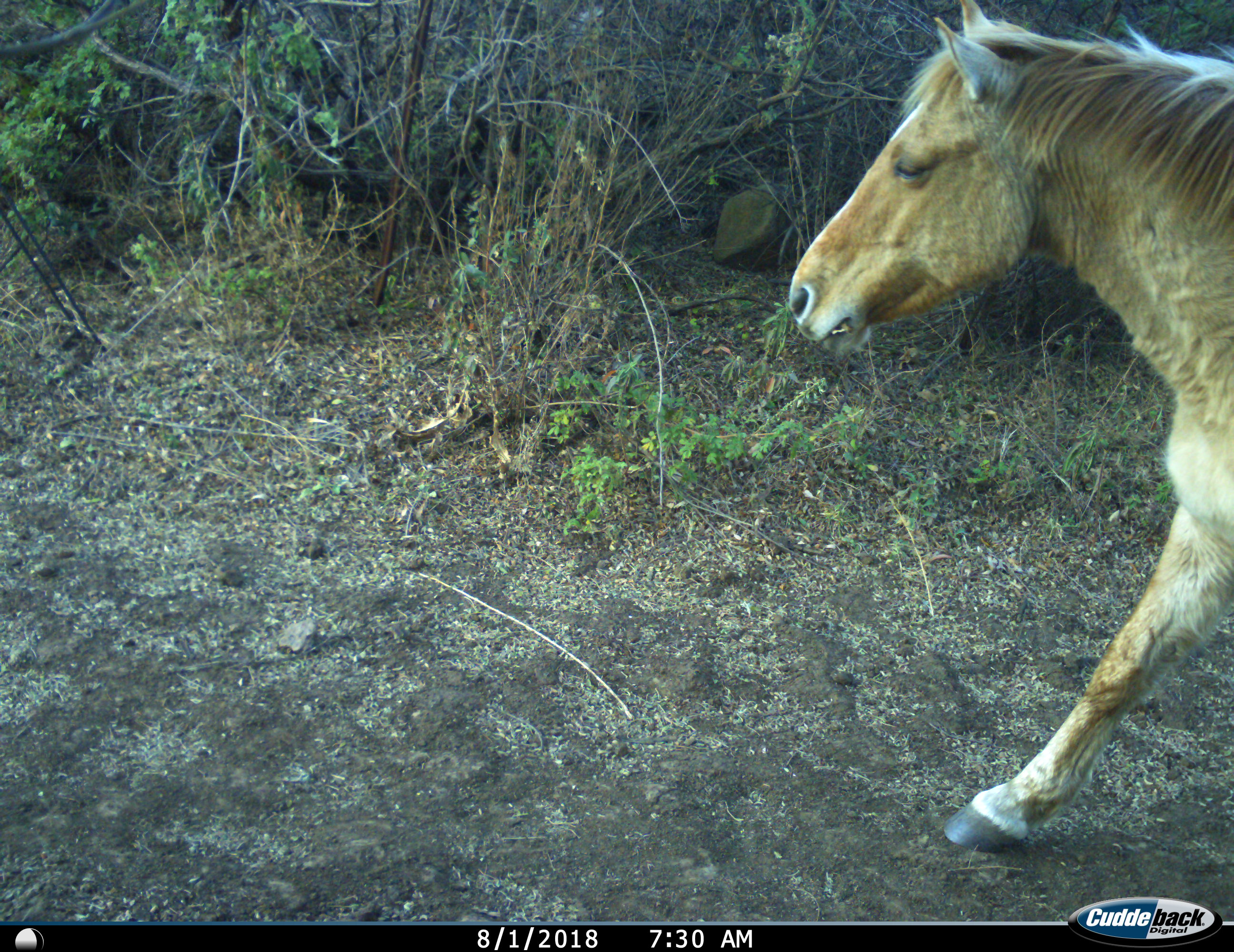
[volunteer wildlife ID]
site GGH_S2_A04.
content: unidentified animal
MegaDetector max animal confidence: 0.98